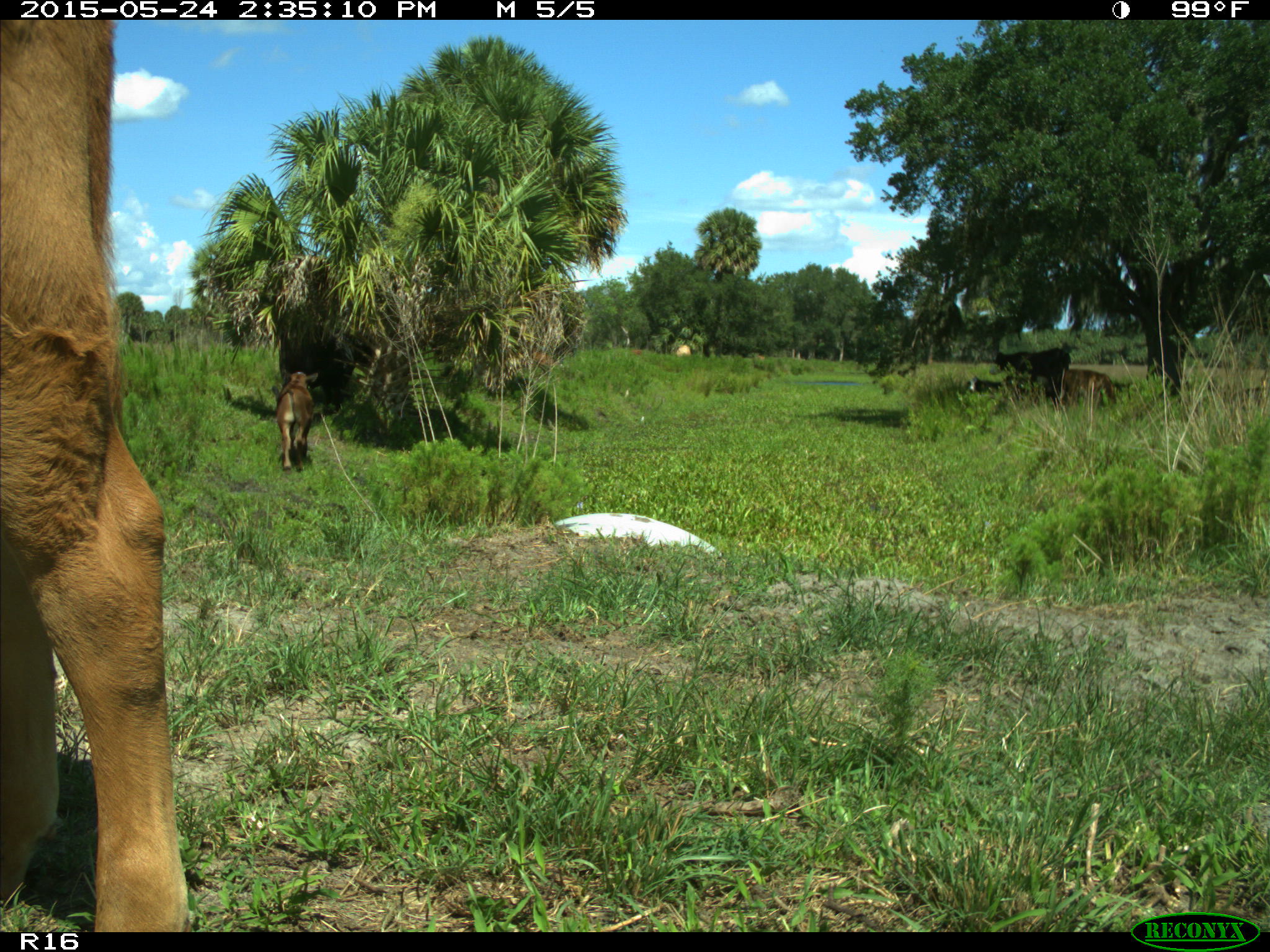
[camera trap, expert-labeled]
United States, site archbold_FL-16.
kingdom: Animalia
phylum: Chordata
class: Mammalia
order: Artiodactyla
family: Bovidae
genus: Bos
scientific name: Bos taurus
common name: domestic cow